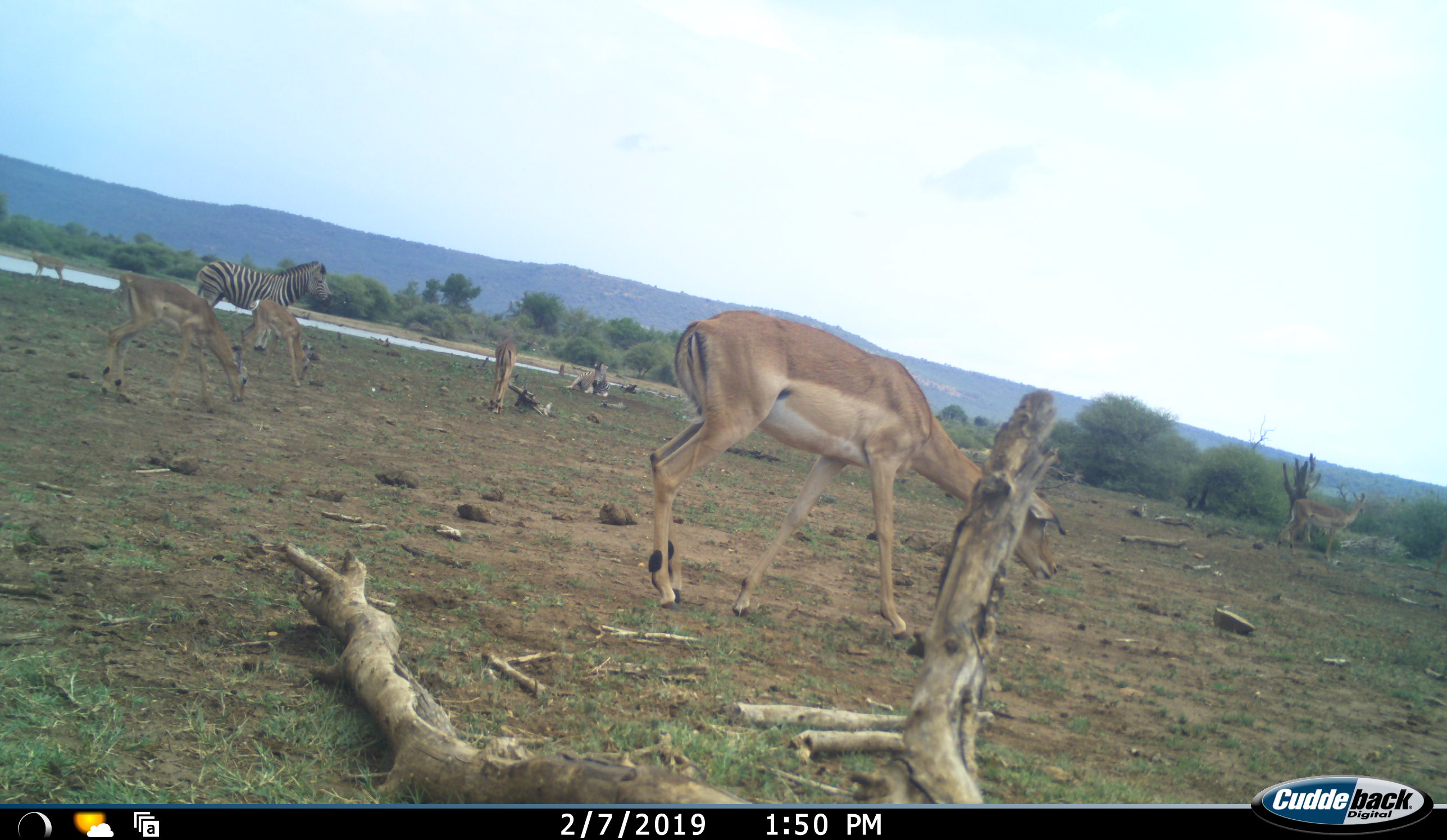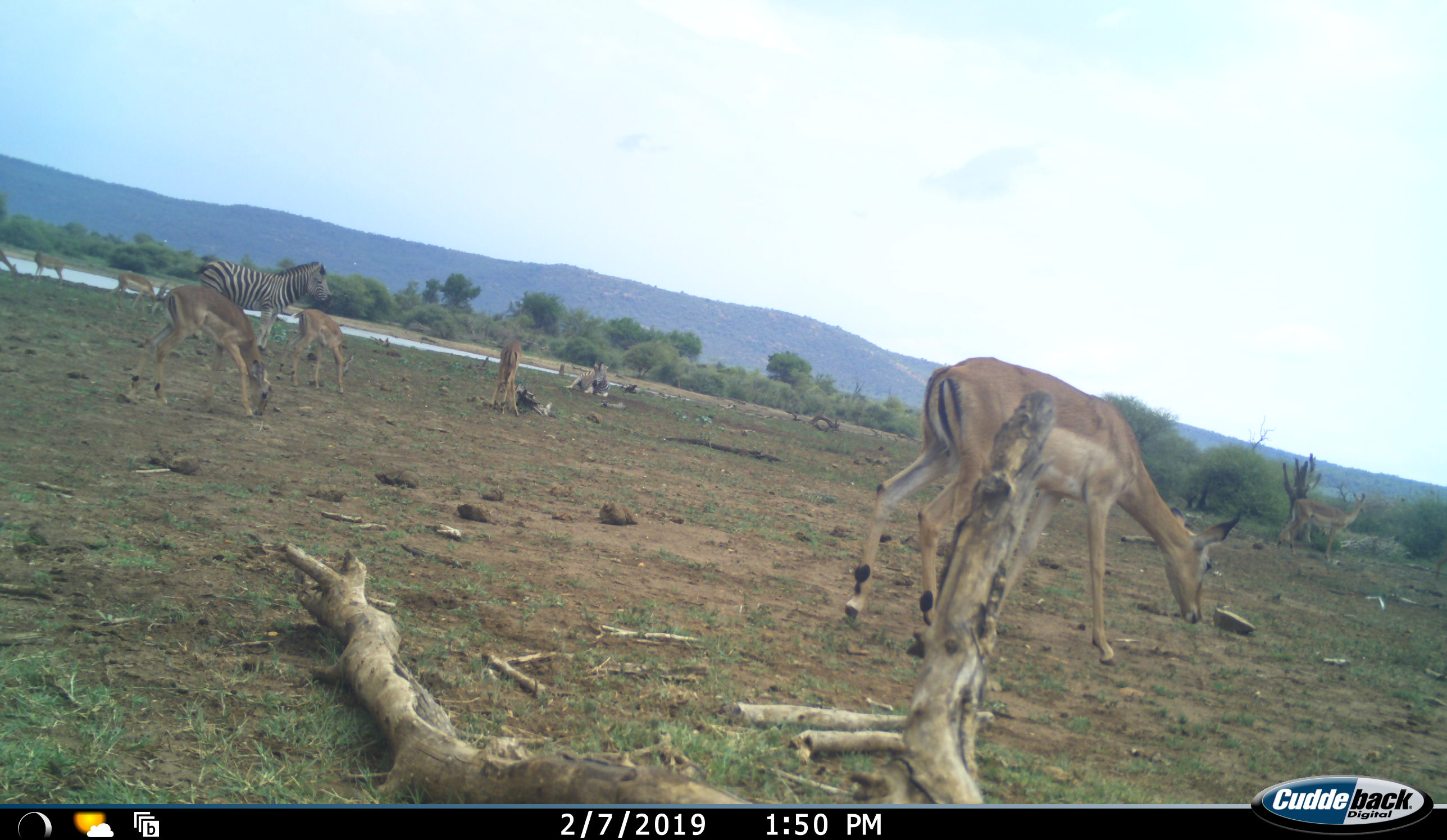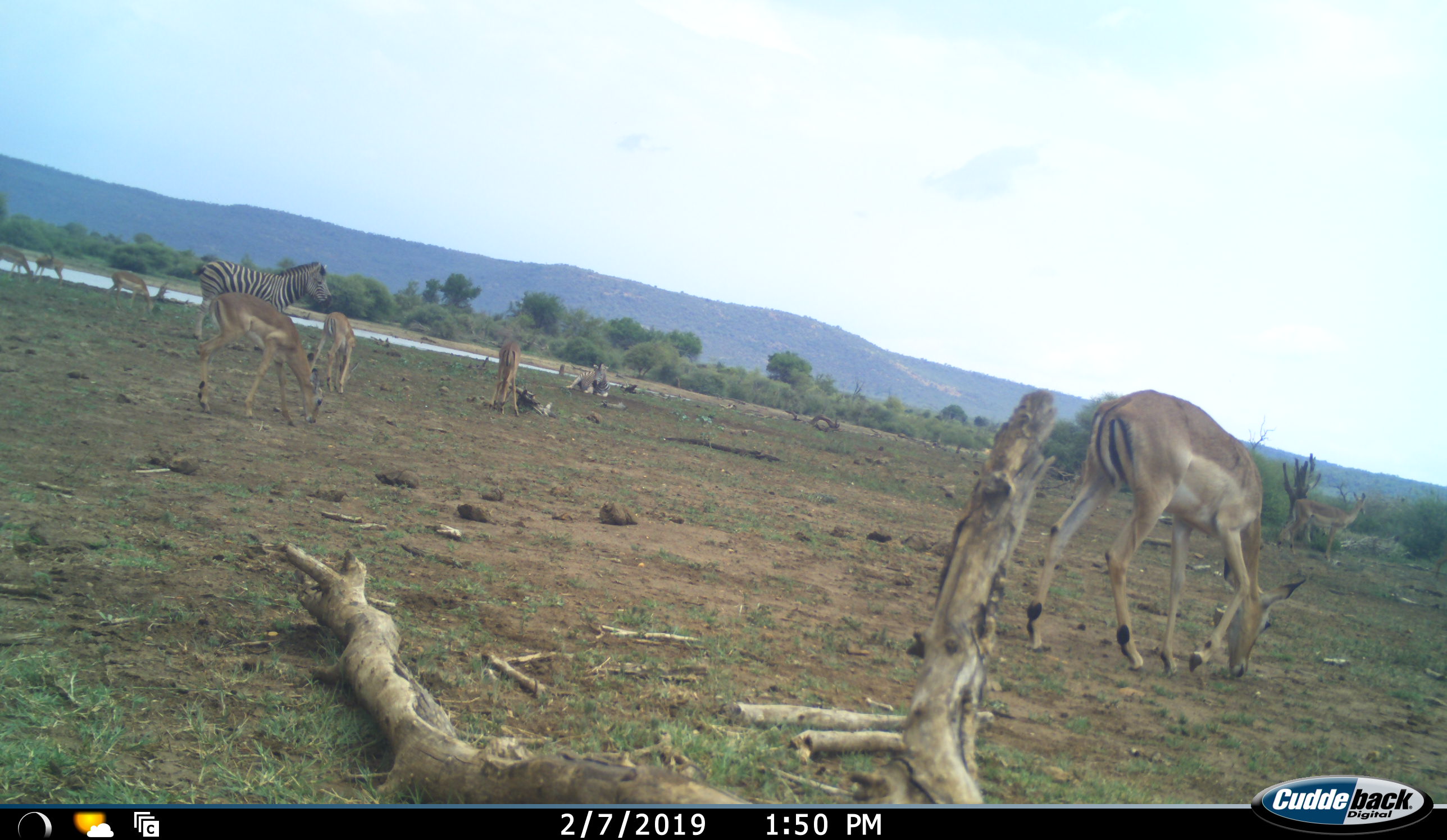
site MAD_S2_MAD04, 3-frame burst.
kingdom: Animalia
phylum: Chordata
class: Mammalia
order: Artiodactyla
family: Bovidae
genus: Aepyceros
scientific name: Aepyceros melampus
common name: impala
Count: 8.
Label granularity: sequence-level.